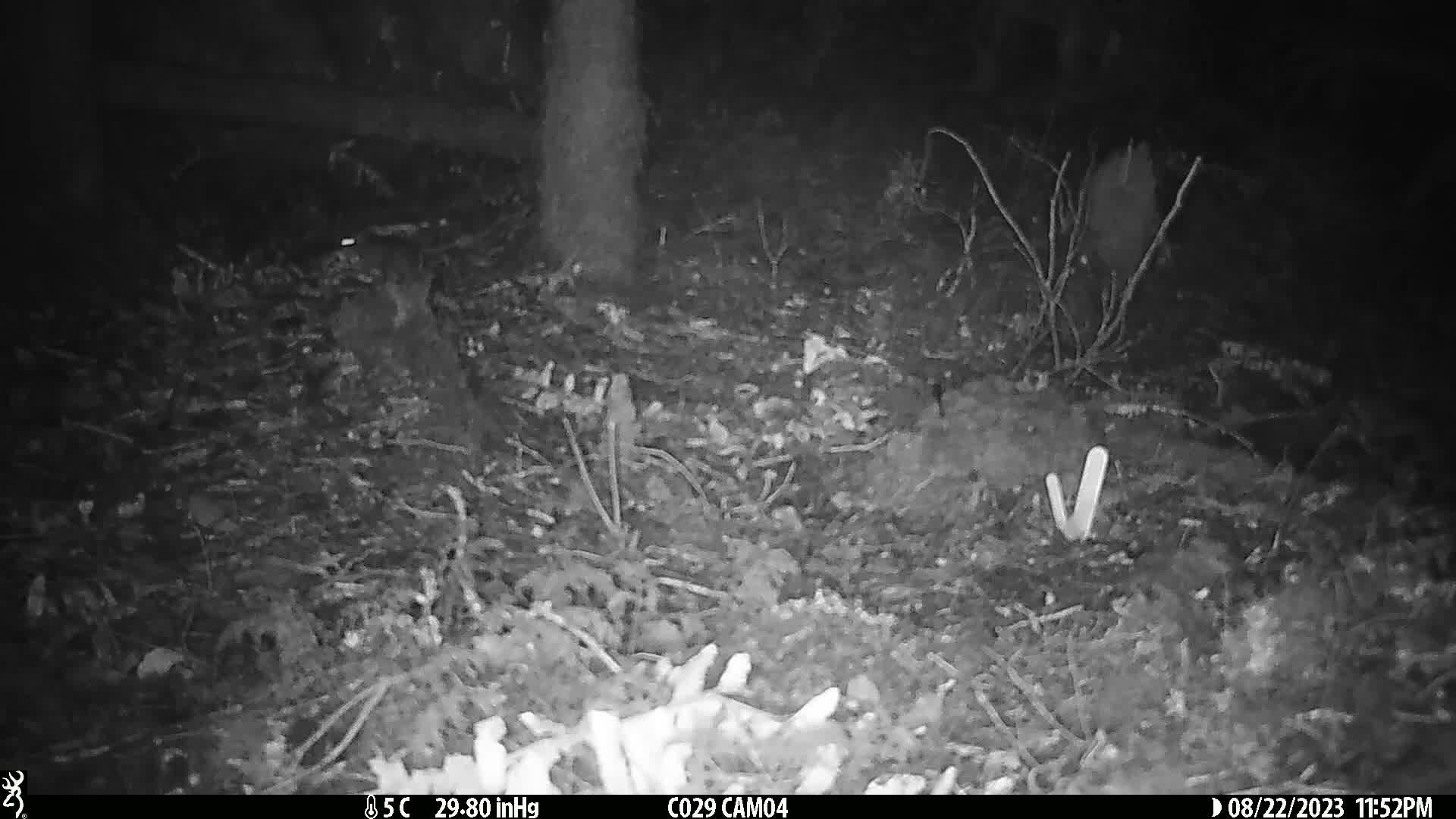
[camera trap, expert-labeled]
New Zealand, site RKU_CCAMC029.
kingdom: Animalia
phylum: Chordata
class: Mammalia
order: Rodentia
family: Muridae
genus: Rattus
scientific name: Rattus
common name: rat